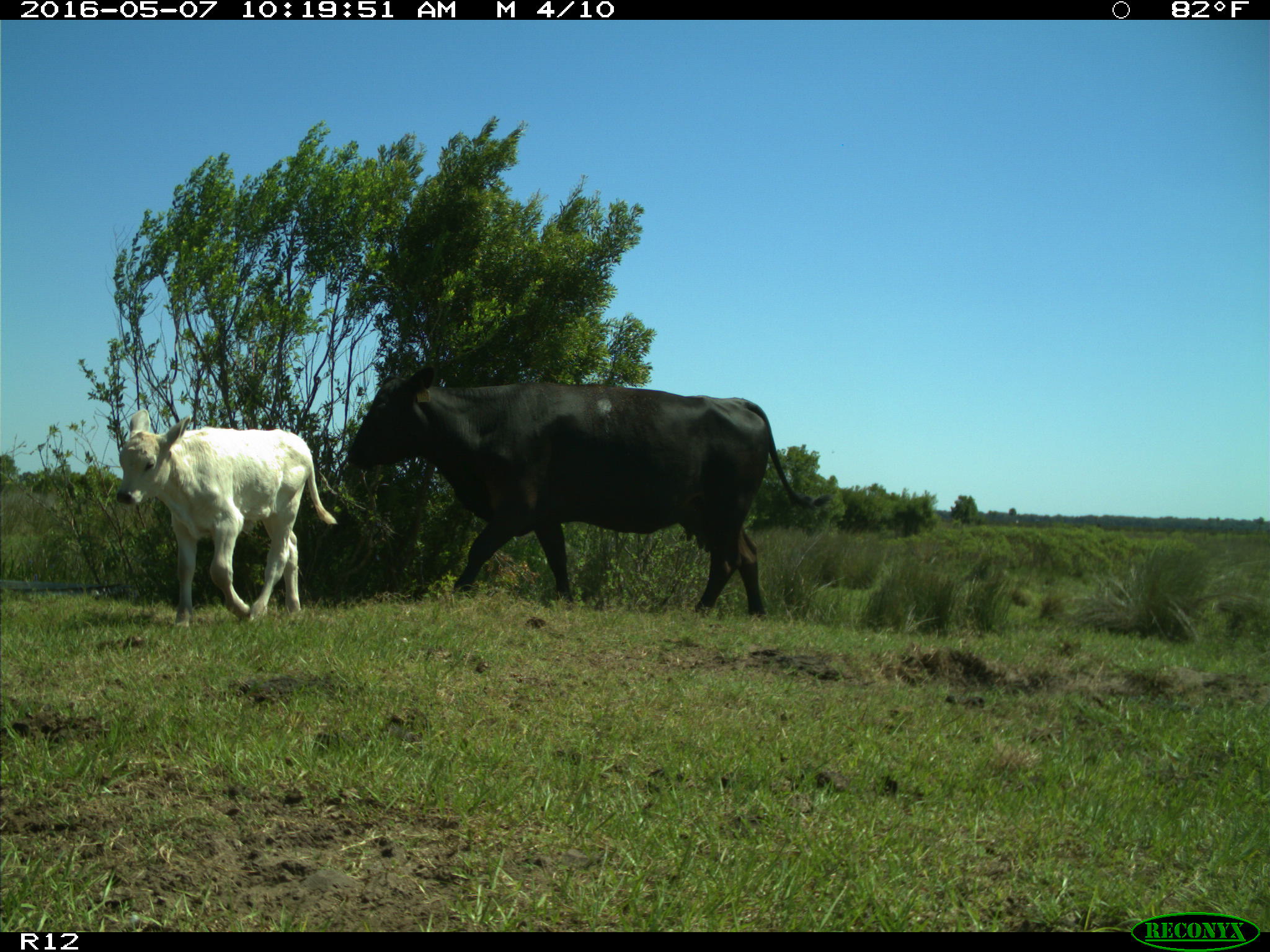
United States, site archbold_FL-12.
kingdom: Animalia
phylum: Chordata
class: Mammalia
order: Artiodactyla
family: Bovidae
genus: Bos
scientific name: Bos taurus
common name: domestic cow